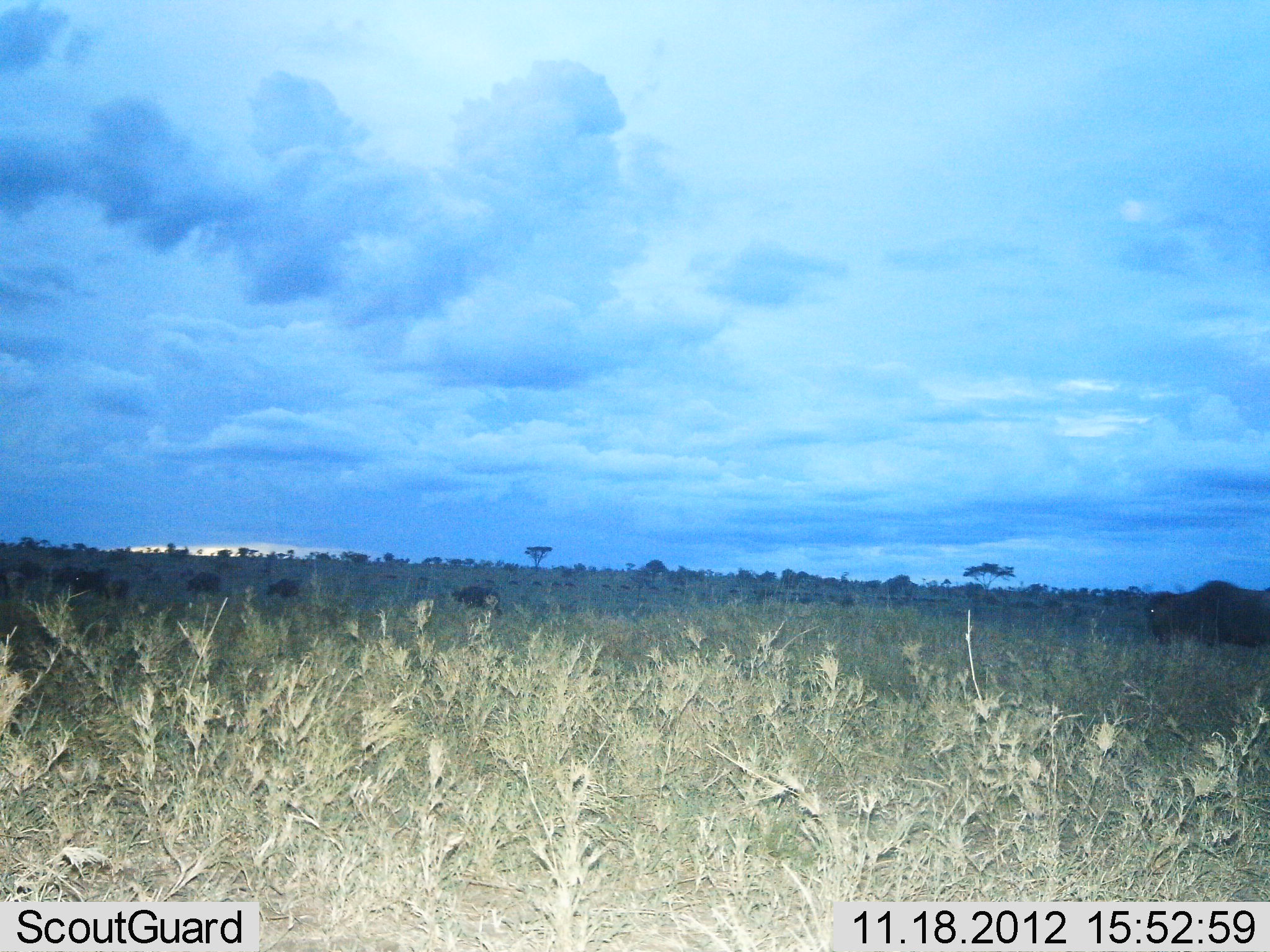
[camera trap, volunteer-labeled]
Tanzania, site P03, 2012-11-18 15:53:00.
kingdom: Animalia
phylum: Chordata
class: Mammalia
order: Artiodactyla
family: Bovidae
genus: Connochaetes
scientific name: Connochaetes taurinus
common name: blue wildebeest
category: wildebeest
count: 7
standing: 20%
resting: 0%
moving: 60%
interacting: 0%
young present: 0%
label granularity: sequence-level